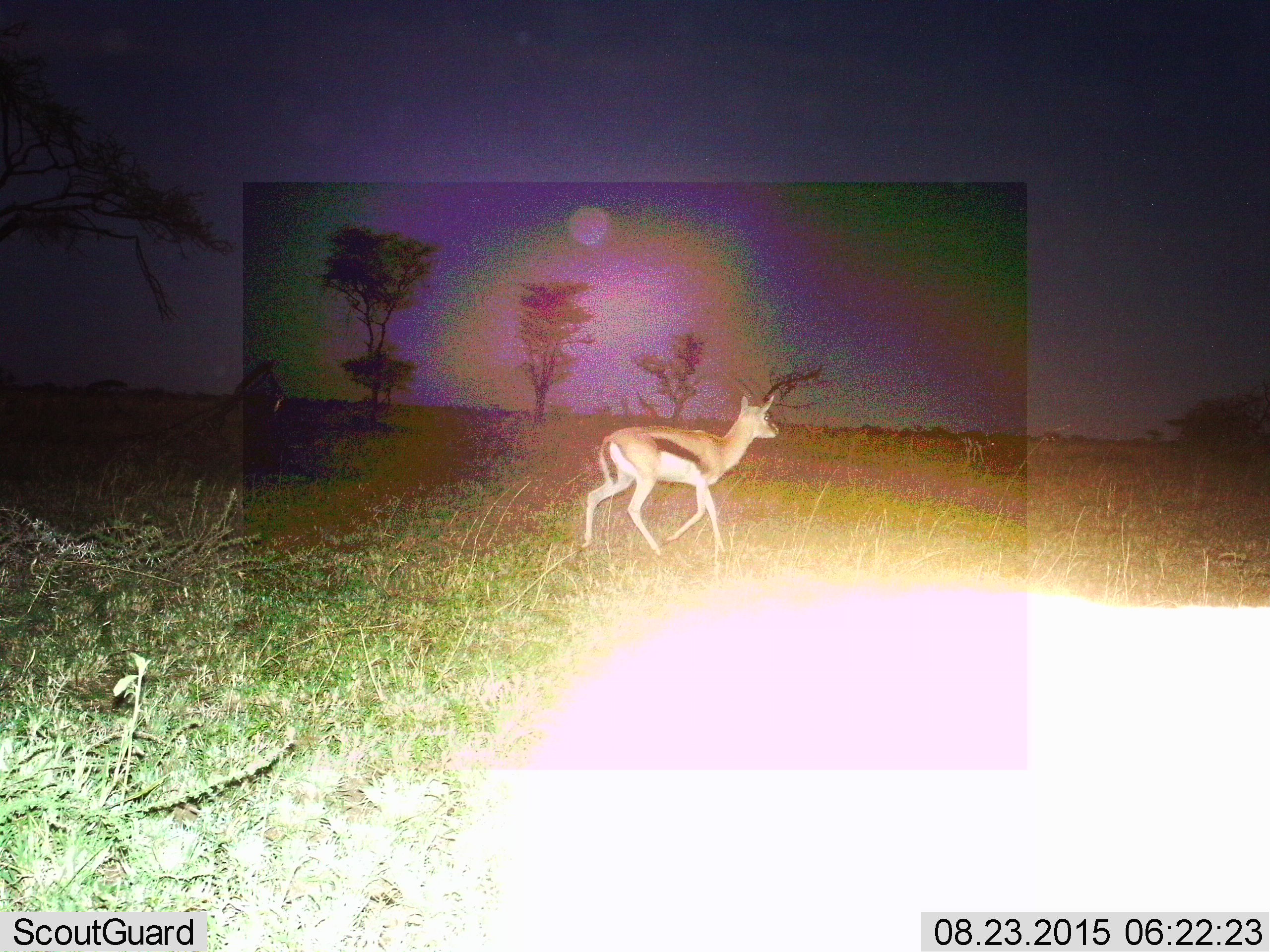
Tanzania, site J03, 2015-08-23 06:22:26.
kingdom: Animalia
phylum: Chordata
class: Mammalia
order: Artiodactyla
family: Bovidae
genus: Eudorcas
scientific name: Eudorcas thomsonii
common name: thomson's gazelle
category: gazellethomsons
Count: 1.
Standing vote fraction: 12%.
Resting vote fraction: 0%.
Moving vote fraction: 88%.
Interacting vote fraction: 0%.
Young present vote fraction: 0%.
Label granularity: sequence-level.